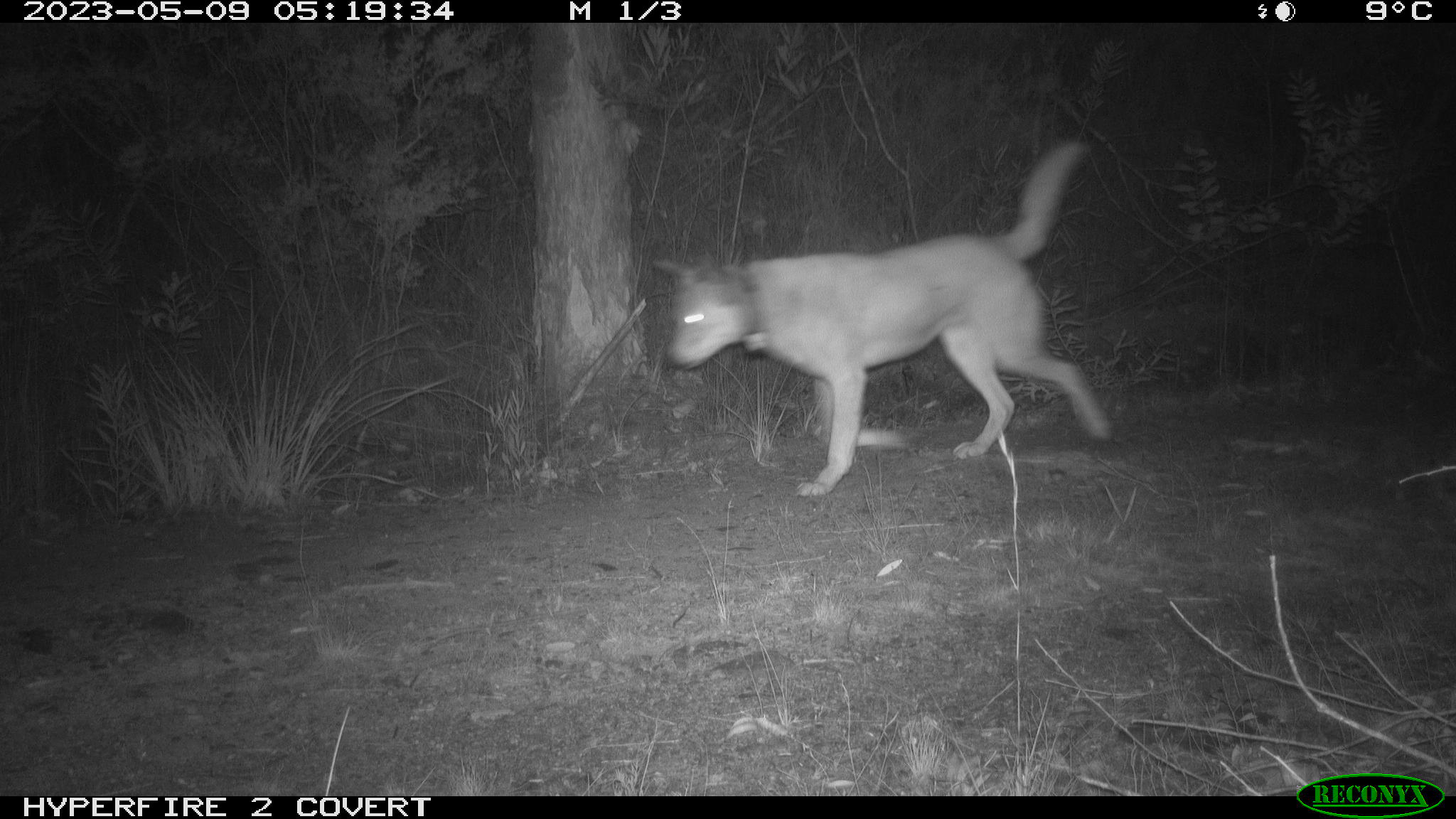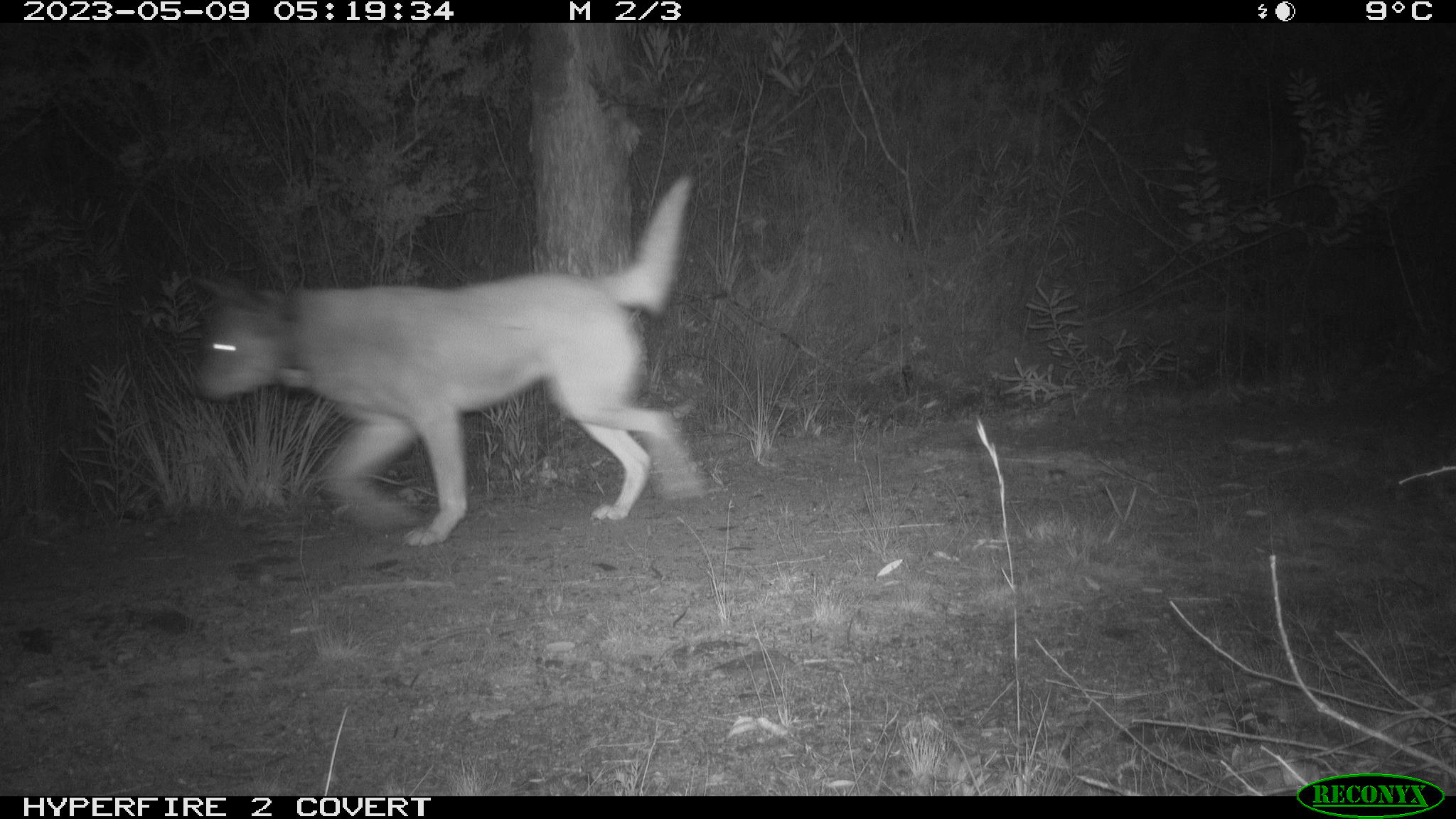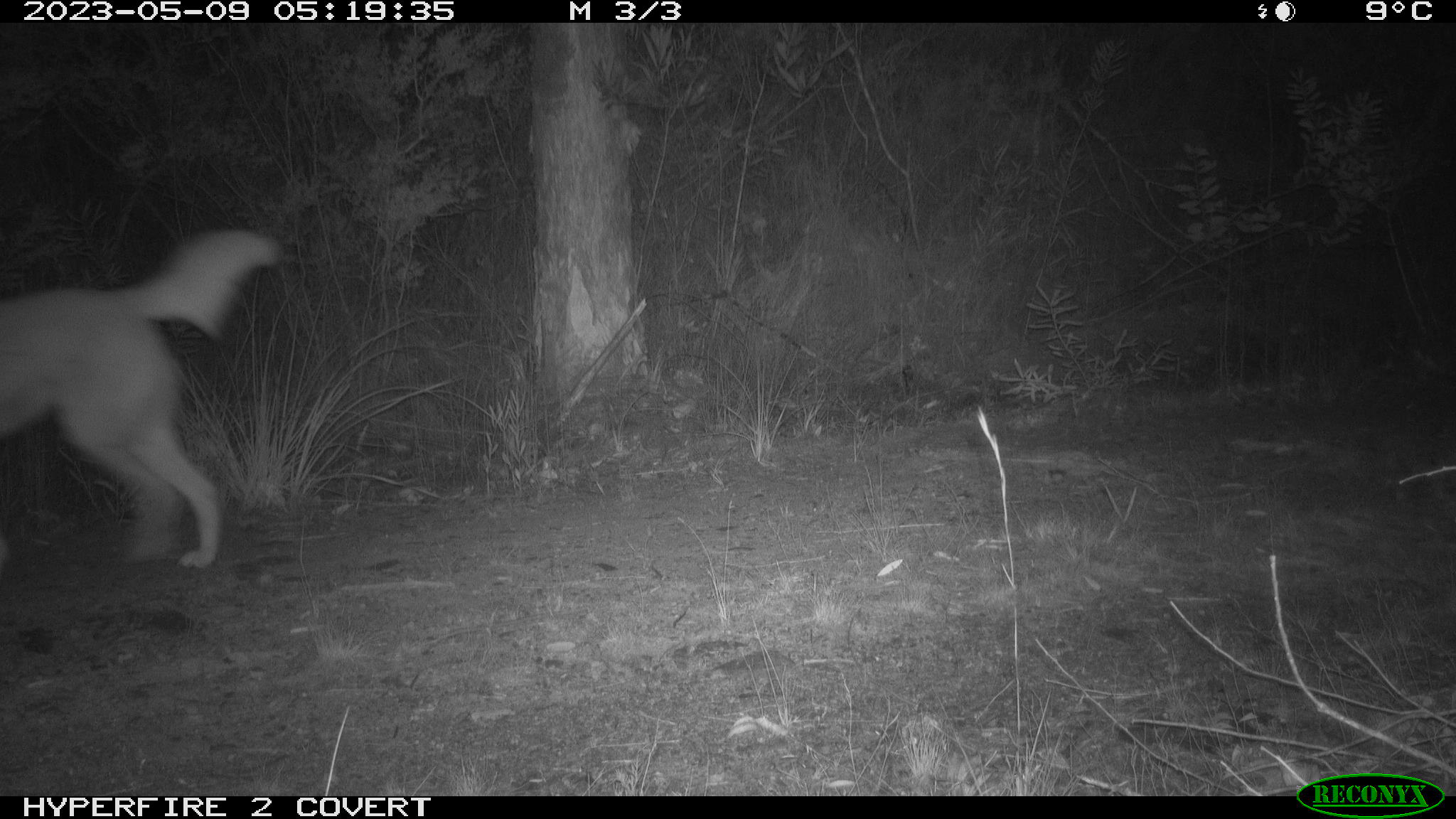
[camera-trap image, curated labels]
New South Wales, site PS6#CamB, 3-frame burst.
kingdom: Animalia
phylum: Chordata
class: Mammalia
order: Carnivora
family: Canidae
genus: Canis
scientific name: Canis familiaris dingo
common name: dingo